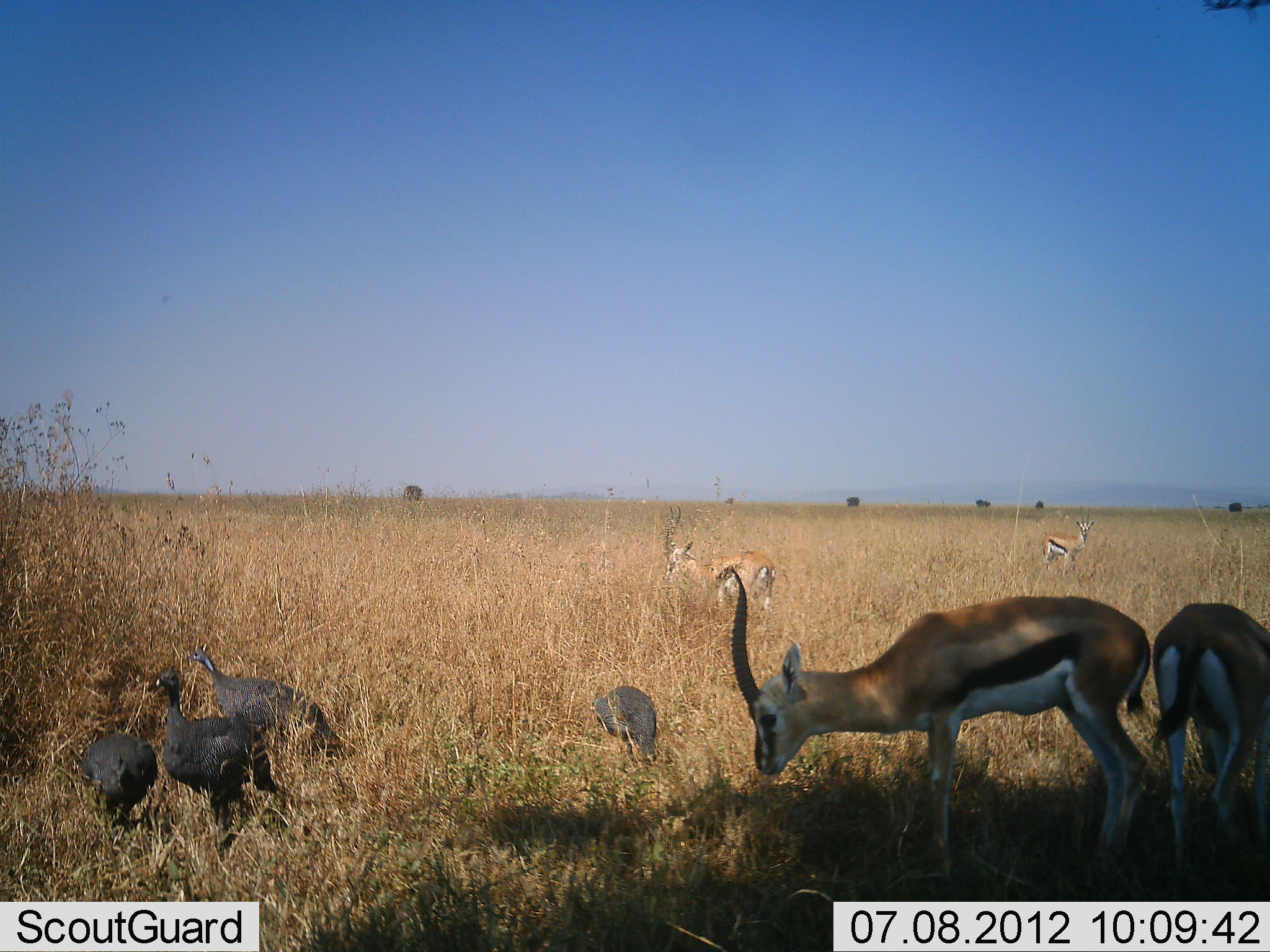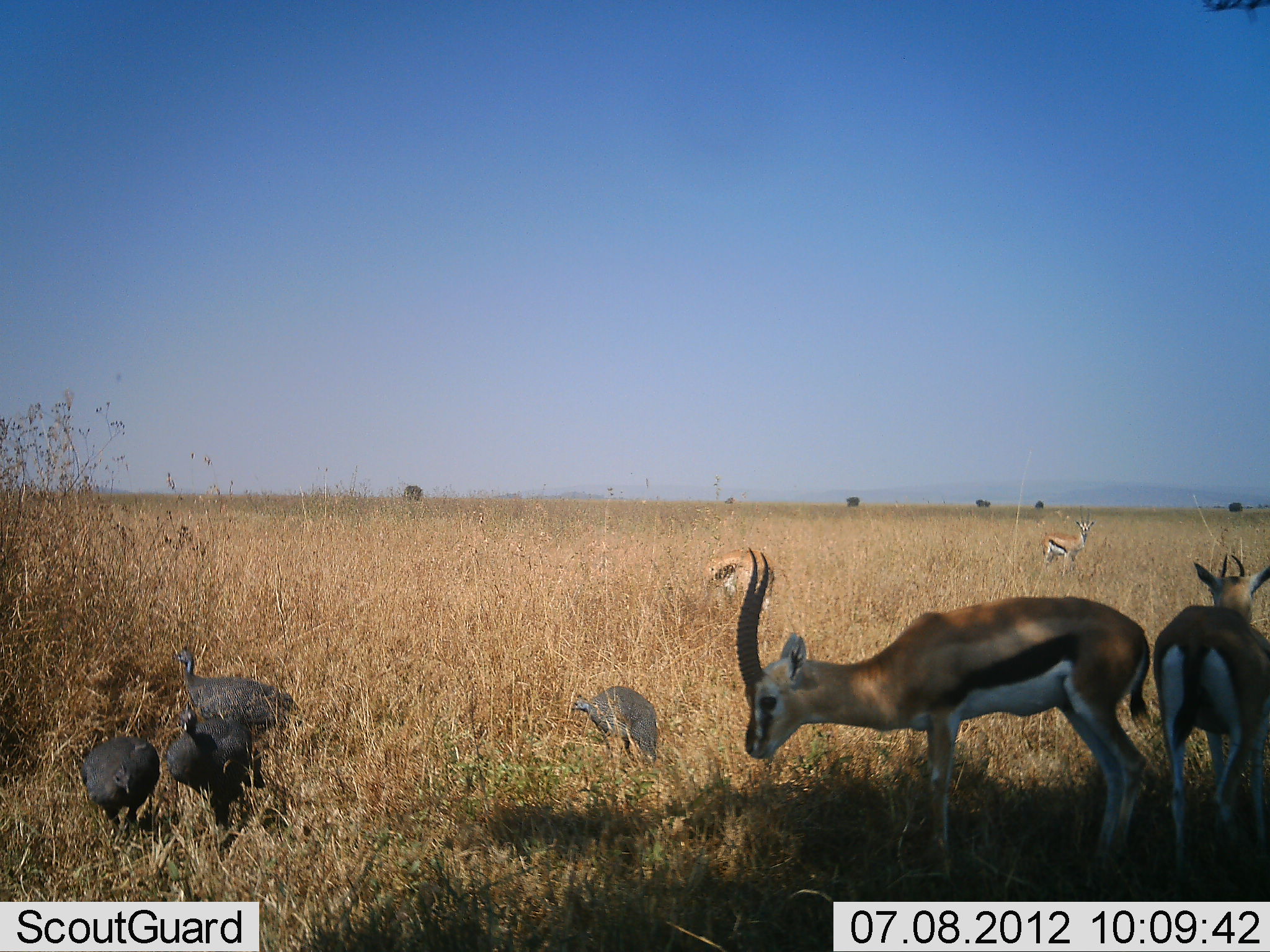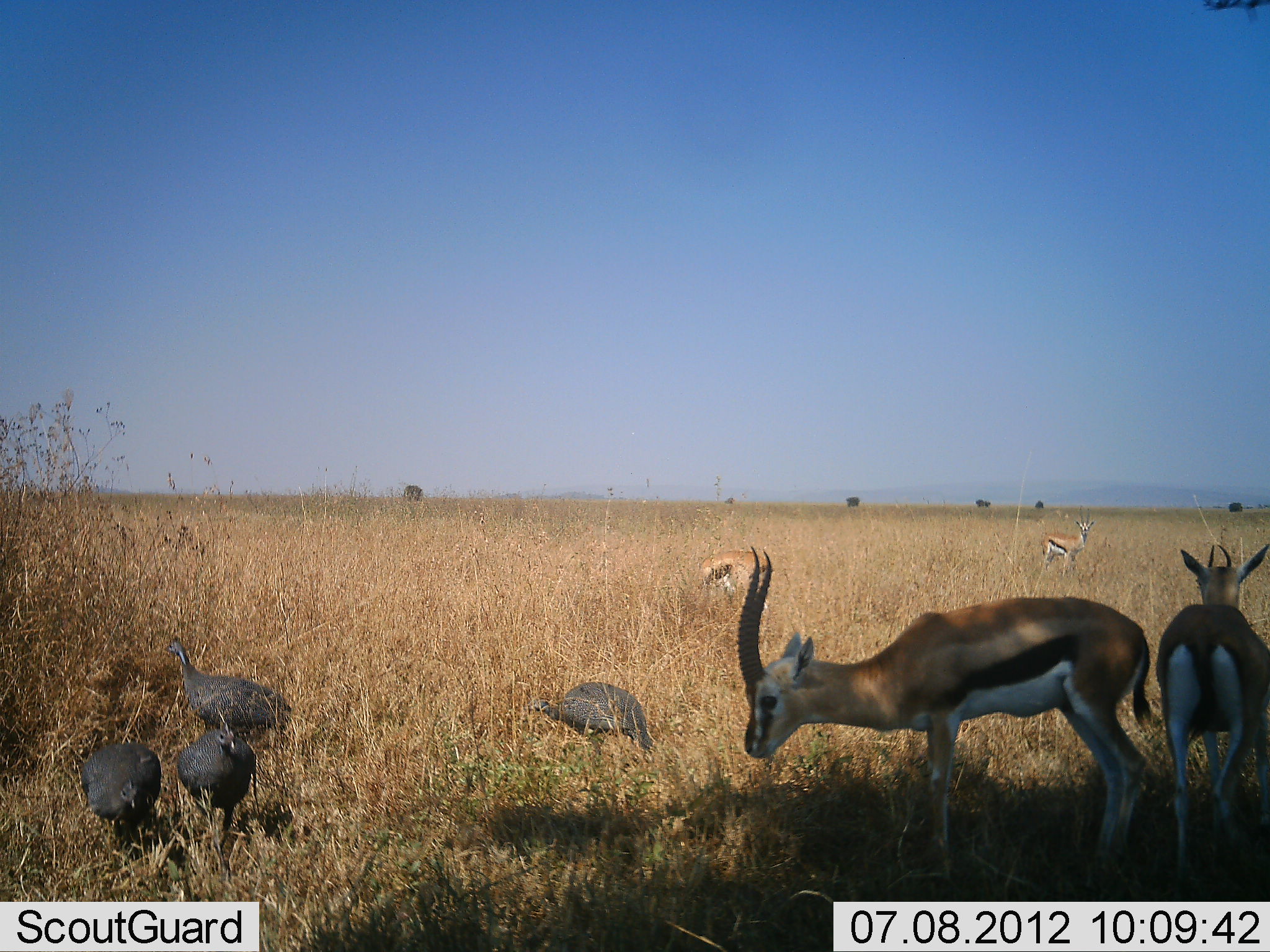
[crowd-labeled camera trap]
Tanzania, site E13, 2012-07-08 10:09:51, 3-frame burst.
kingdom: Animalia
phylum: Chordata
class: Mammalia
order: Artiodactyla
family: Bovidae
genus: Eudorcas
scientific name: Eudorcas thomsonii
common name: thomson's gazelle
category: gazellethomsons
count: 4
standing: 92%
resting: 0%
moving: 8%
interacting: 0%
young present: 8%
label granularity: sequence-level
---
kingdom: Animalia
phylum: Chordata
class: Aves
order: Galliformes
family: Numididae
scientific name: Numididae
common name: guinea fowl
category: guineafowl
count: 4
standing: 60%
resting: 0%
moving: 40%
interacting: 0%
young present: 0%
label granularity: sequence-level